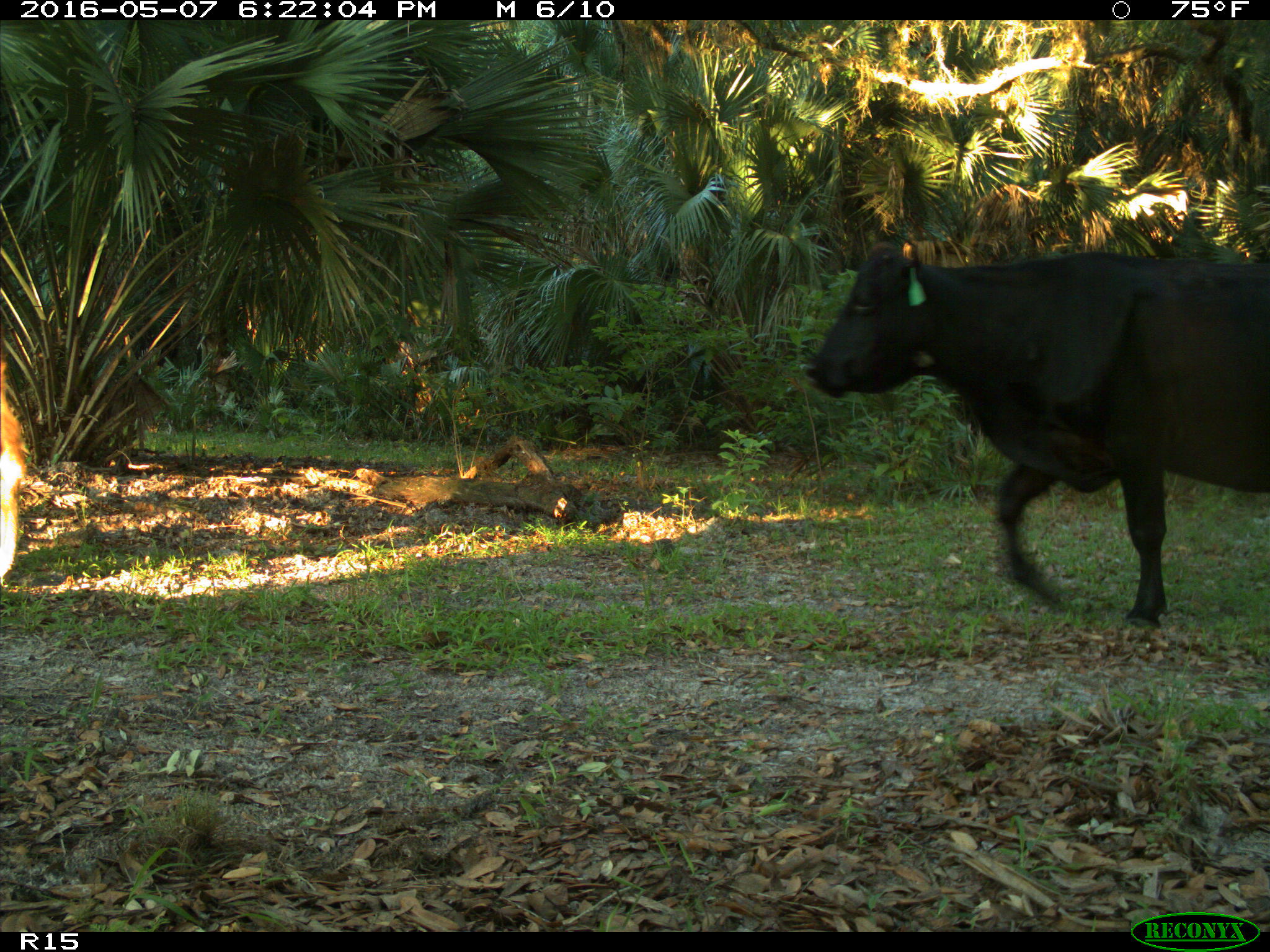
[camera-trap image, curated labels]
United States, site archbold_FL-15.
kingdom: Animalia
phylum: Chordata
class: Mammalia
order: Artiodactyla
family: Bovidae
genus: Bos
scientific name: Bos taurus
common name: domestic cow